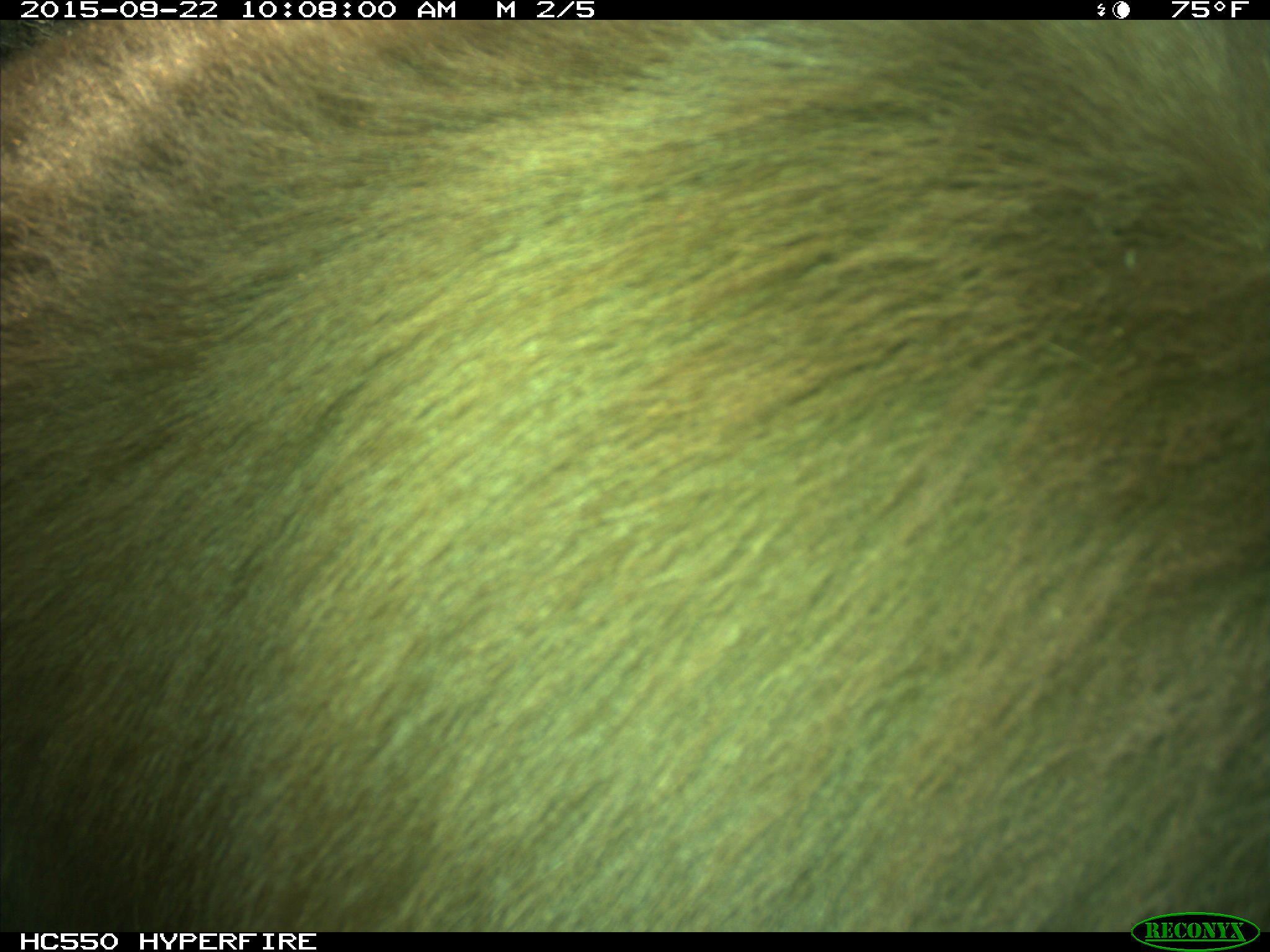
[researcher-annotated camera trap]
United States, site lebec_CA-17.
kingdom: Animalia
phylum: Chordata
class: Mammalia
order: Carnivora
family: Ursidae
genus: Ursus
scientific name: Ursus americanus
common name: american black bear